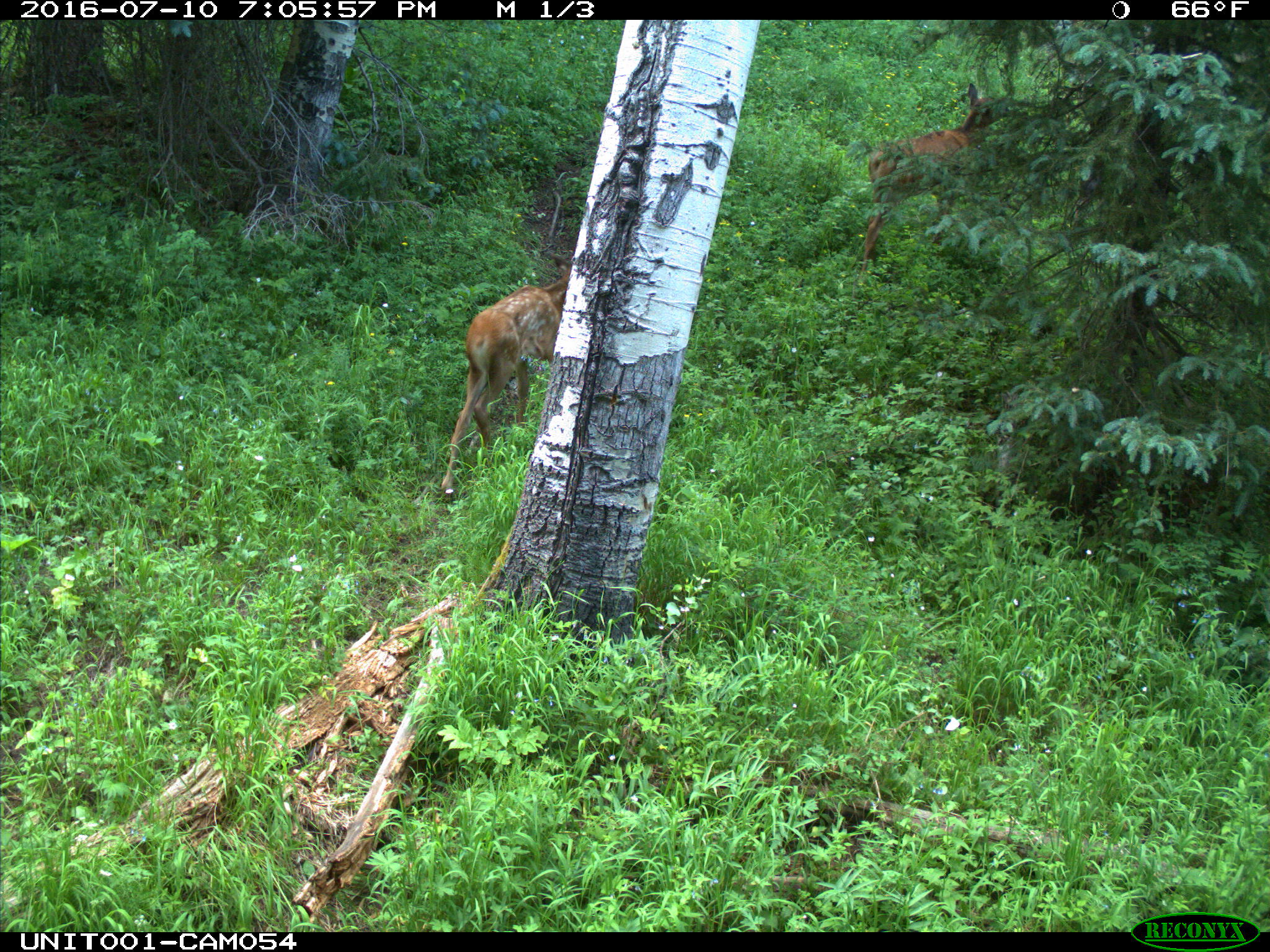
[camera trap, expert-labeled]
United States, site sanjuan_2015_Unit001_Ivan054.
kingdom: Animalia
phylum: Chordata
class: Mammalia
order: Artiodactyla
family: Cervidae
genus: Cervus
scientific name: Cervus elaphus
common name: red deer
Cervus elaphus (red deer).